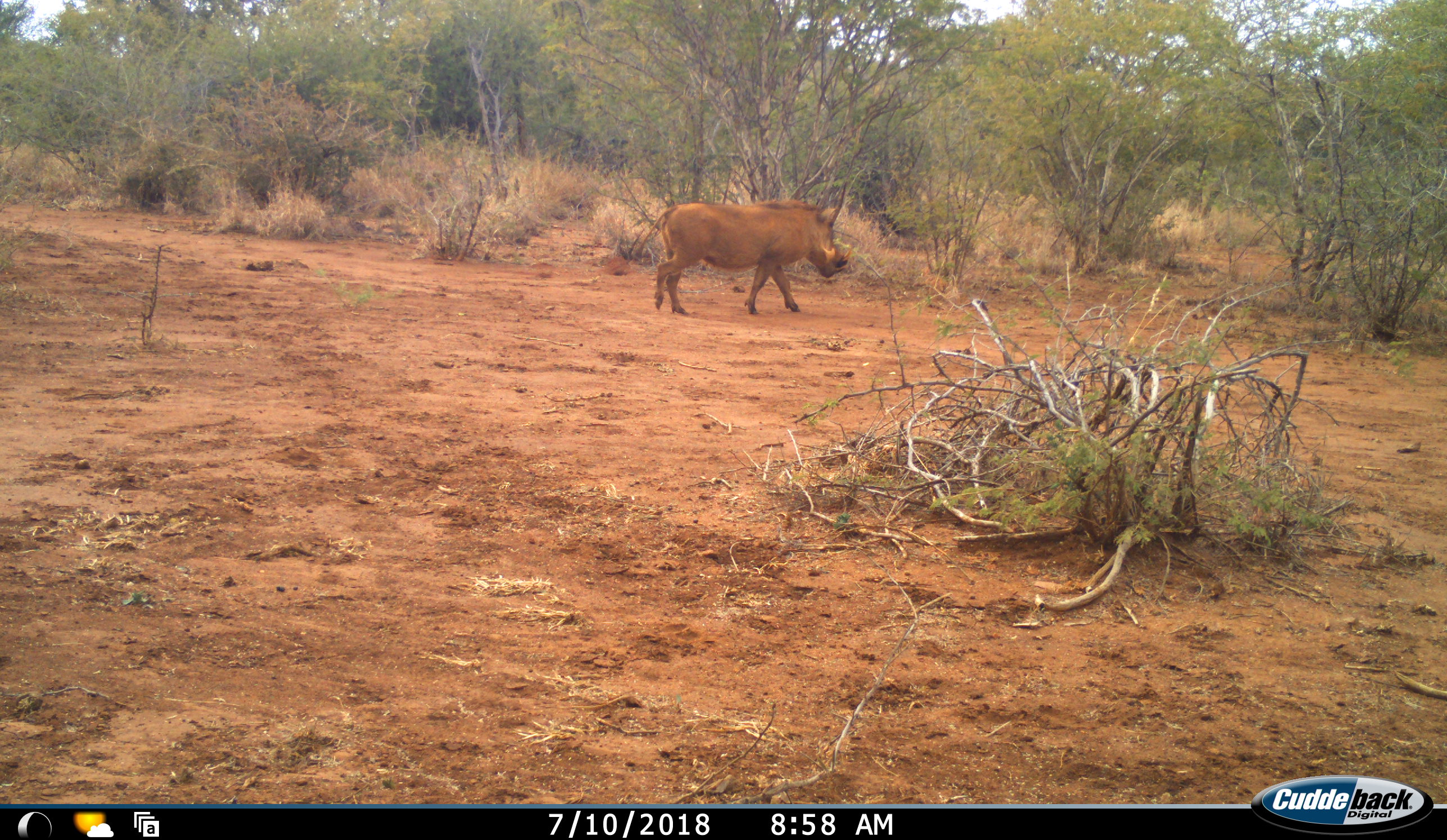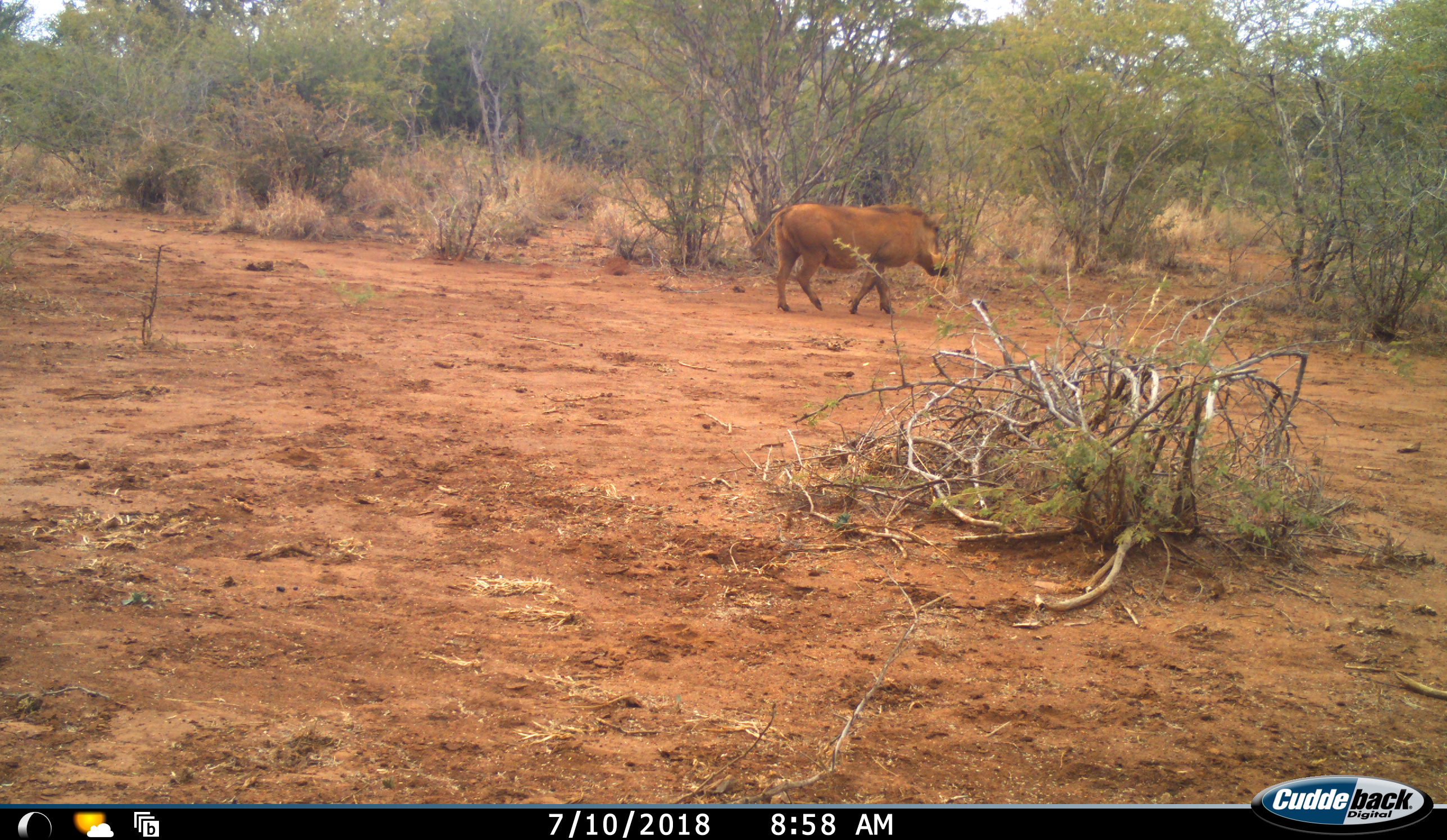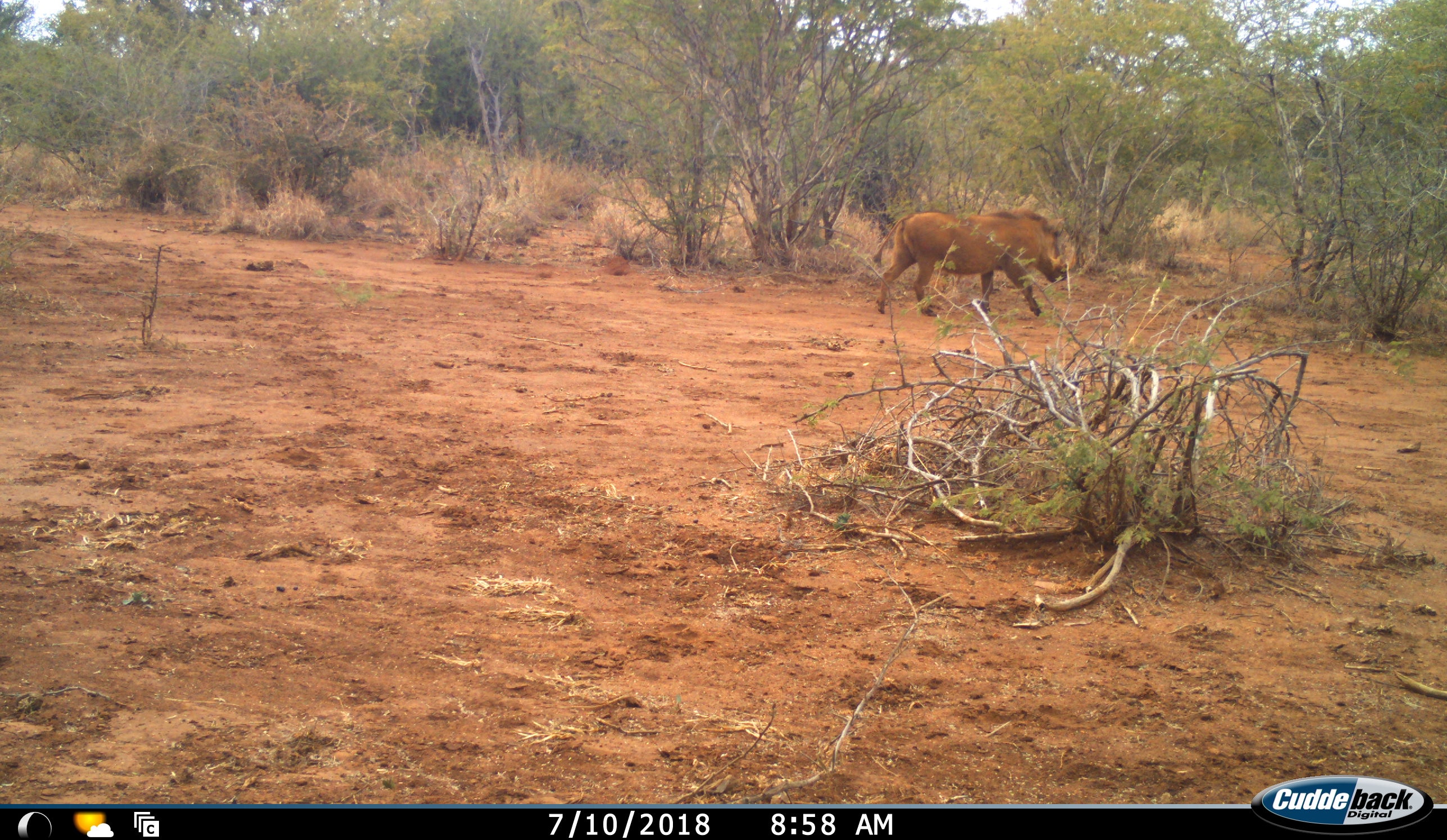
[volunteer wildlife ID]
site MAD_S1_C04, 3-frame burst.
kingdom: Animalia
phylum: Chordata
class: Mammalia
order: Artiodactyla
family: Suidae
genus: Phacochoerus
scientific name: Phacochoerus africanus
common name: warthog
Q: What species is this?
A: Warthog (Phacochoerus africanus).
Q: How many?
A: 1.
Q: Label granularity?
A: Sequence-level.